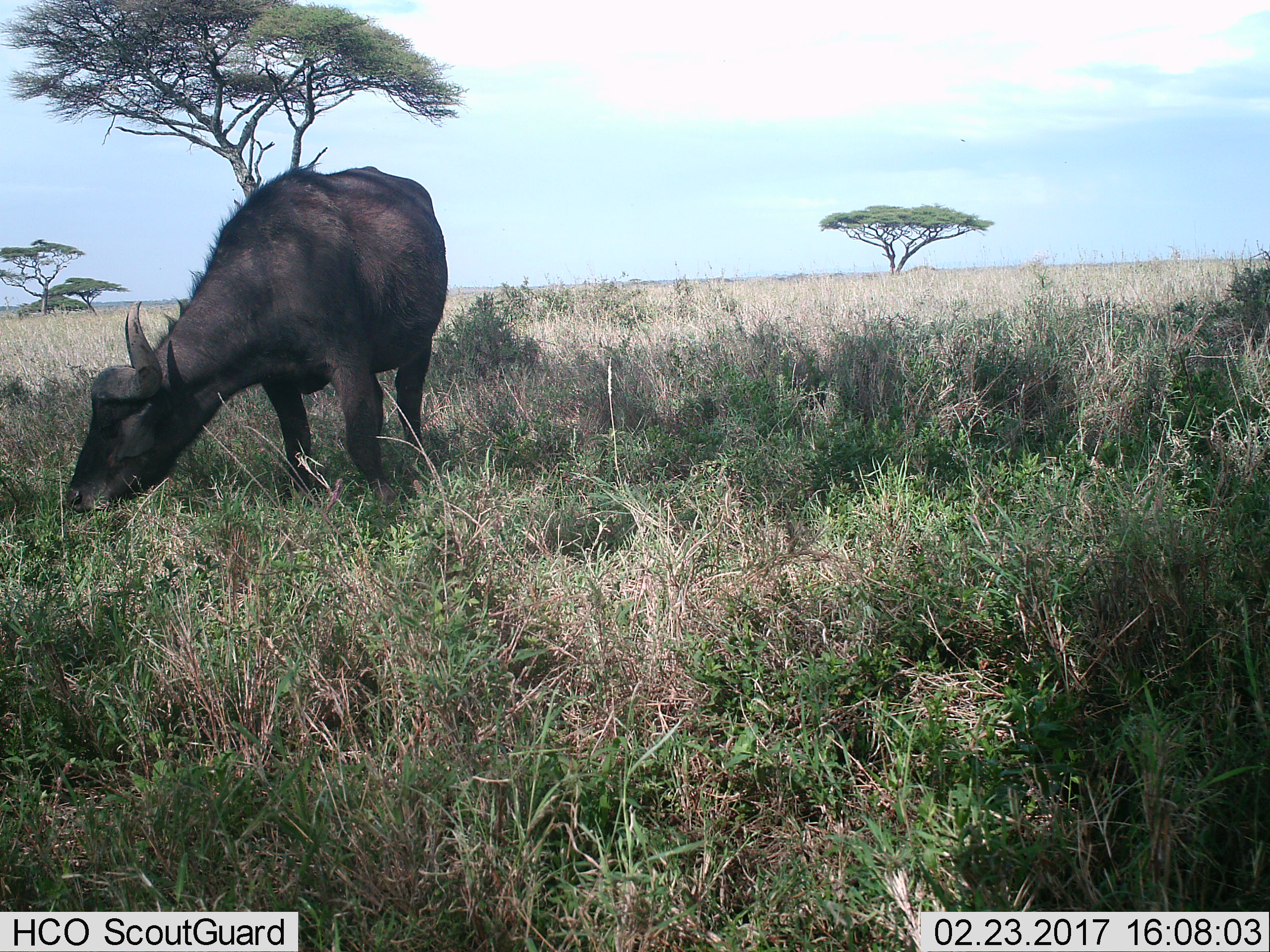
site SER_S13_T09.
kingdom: Animalia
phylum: Chordata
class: Mammalia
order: Artiodactyla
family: Bovidae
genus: Syncerus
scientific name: Syncerus caffer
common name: african buffalo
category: buffalo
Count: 1.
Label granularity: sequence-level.